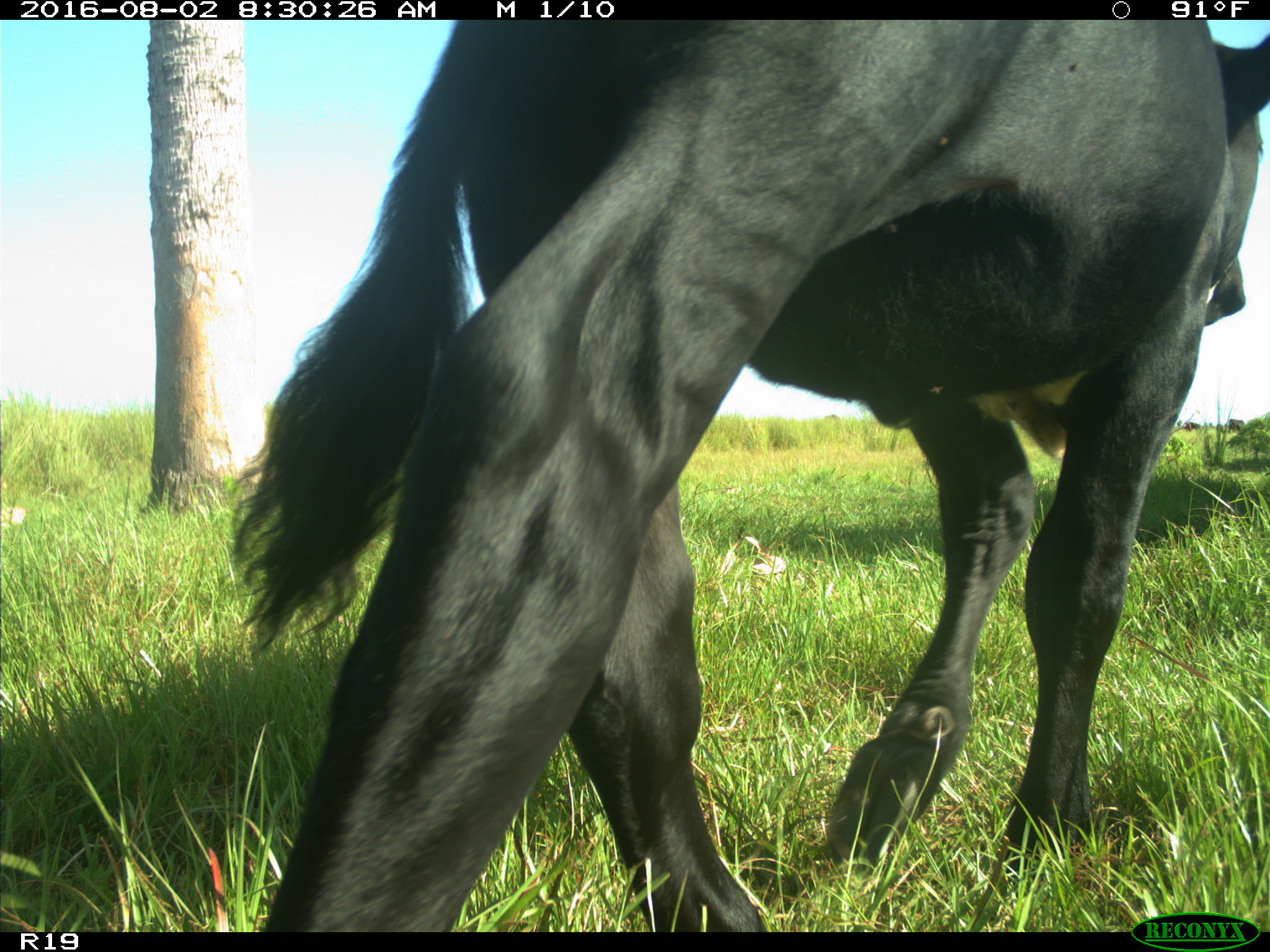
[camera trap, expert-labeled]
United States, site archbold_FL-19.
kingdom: Animalia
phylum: Chordata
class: Mammalia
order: Artiodactyla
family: Bovidae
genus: Bos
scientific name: Bos taurus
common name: domestic cow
Bos taurus (domestic cow).